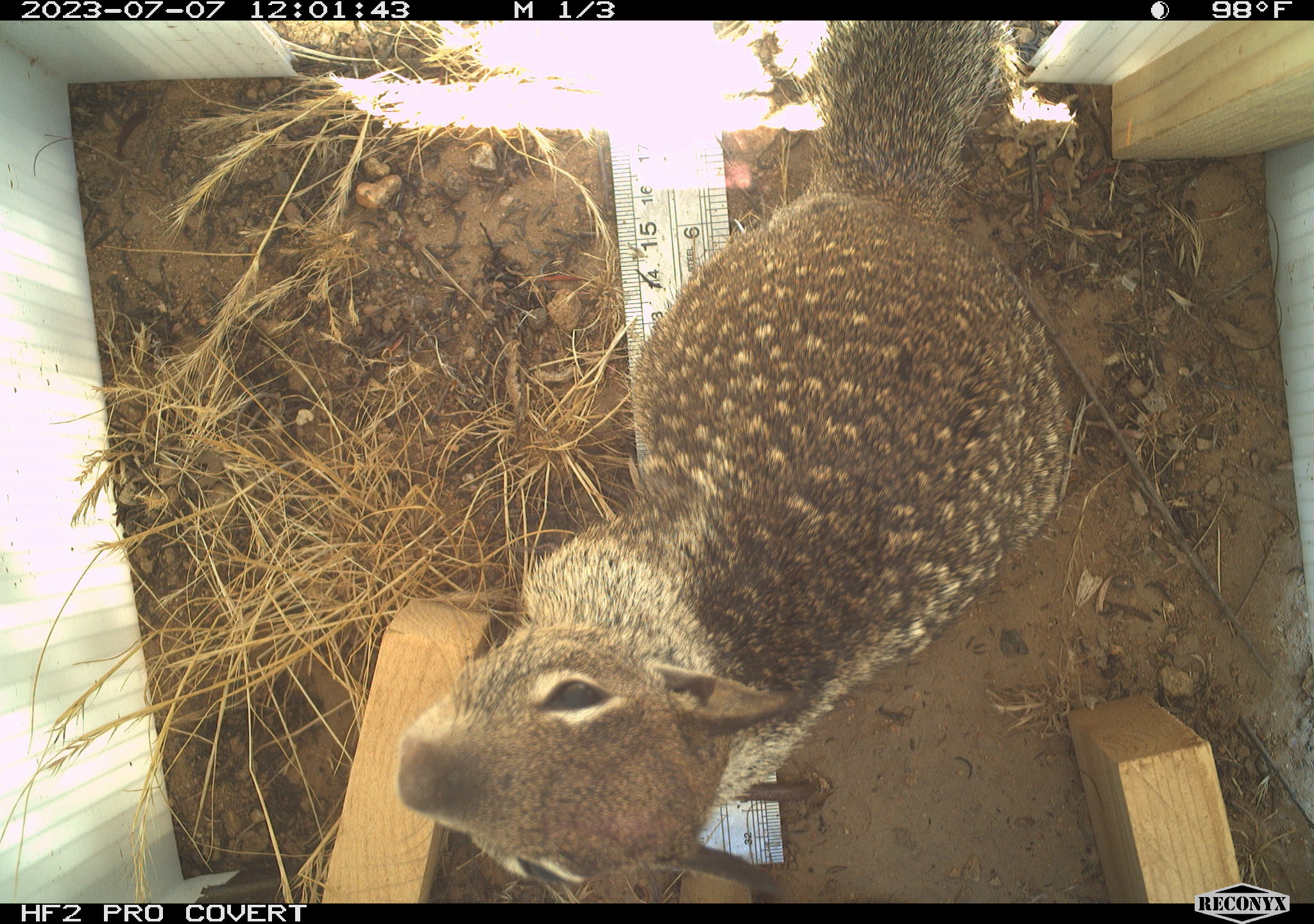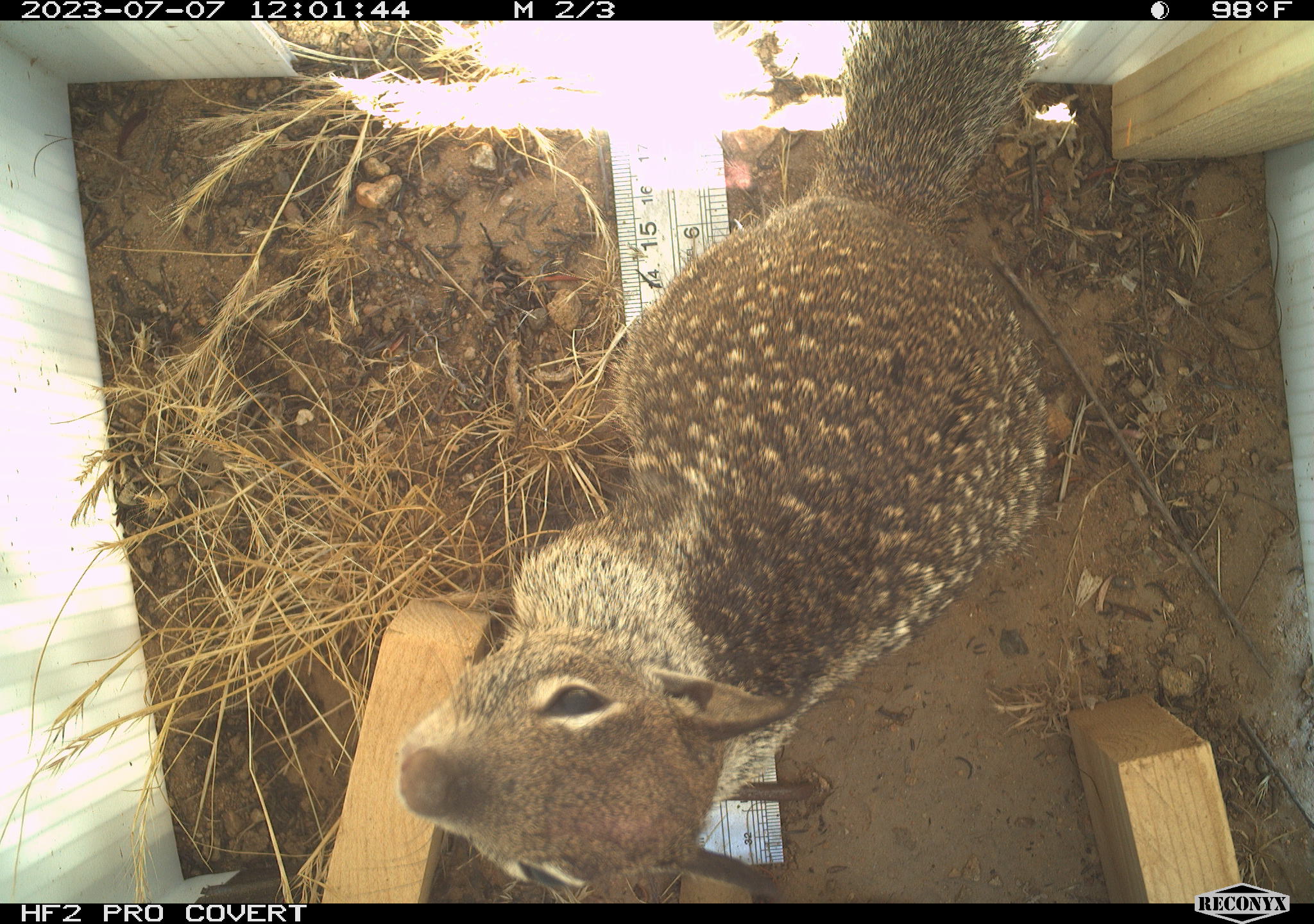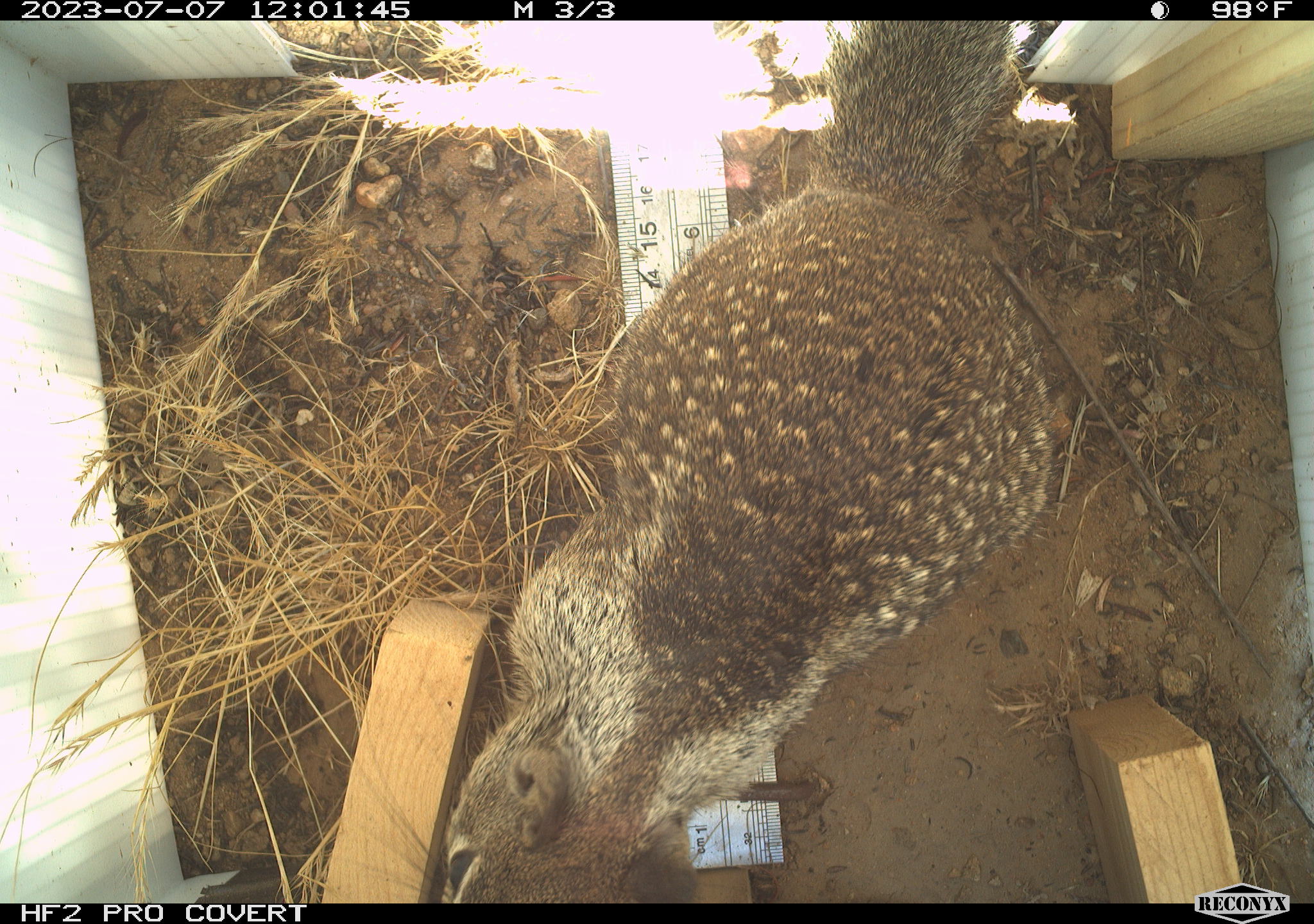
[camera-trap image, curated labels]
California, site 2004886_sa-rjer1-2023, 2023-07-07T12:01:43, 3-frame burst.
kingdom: Animalia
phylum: Chordata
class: Mammalia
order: Rodentia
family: Sciuridae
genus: Otospermophilus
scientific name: Otospermophilus beecheyi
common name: california ground squirrel